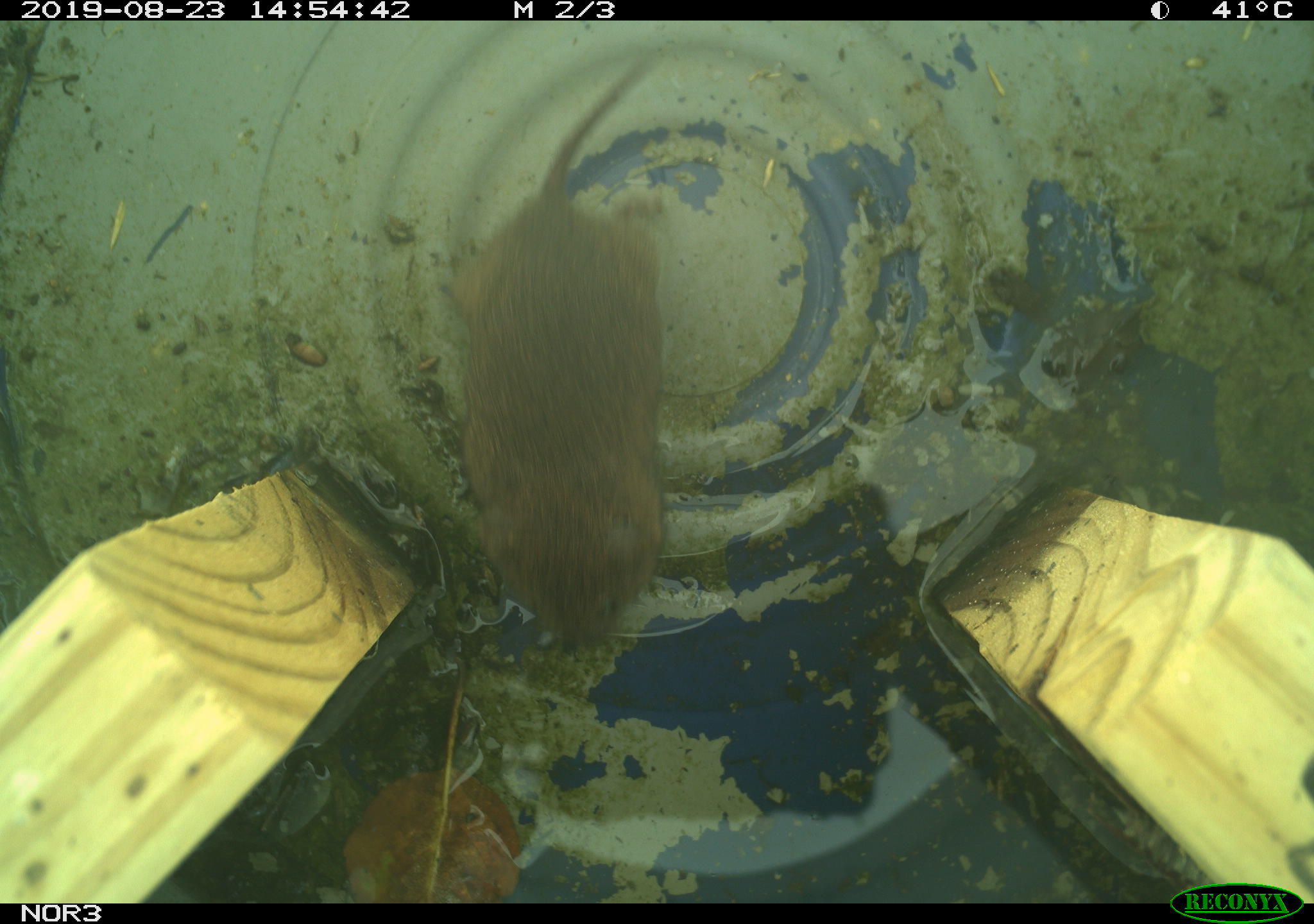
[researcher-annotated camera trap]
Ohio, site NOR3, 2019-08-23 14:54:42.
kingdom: Animalia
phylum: Chordata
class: Mammalia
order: Rodentia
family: Cricetidae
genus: Microtus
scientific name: Microtus pennsylvanicus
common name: meadow vole